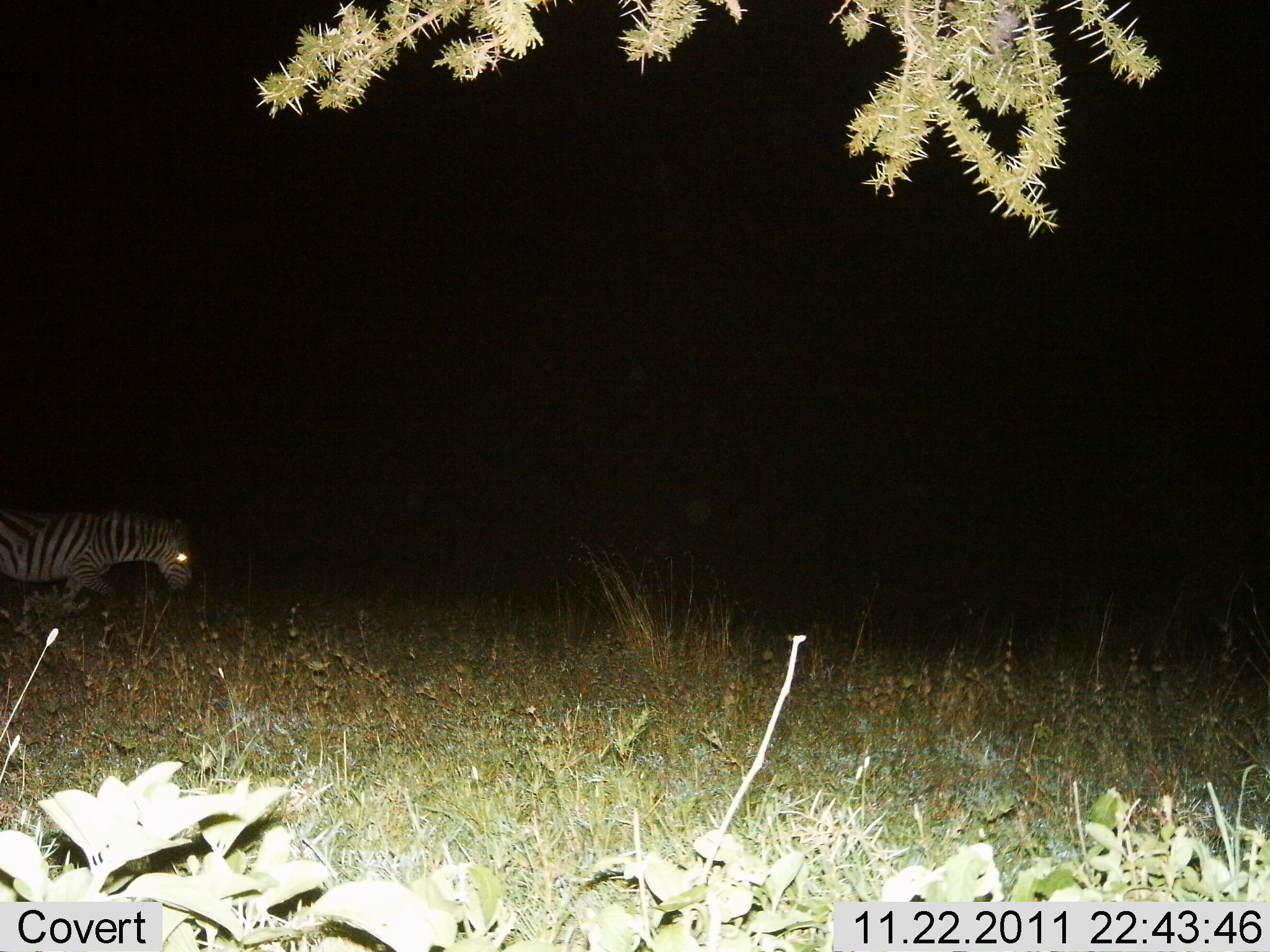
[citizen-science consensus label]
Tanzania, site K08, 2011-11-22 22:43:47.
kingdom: Animalia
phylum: Chordata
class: Mammalia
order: Perissodactyla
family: Equidae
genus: Equus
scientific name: Equus quagga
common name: plains zebra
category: zebra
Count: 1.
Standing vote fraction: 23%.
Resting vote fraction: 0%.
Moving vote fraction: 85%.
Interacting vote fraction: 0%.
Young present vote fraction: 0%.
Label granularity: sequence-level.